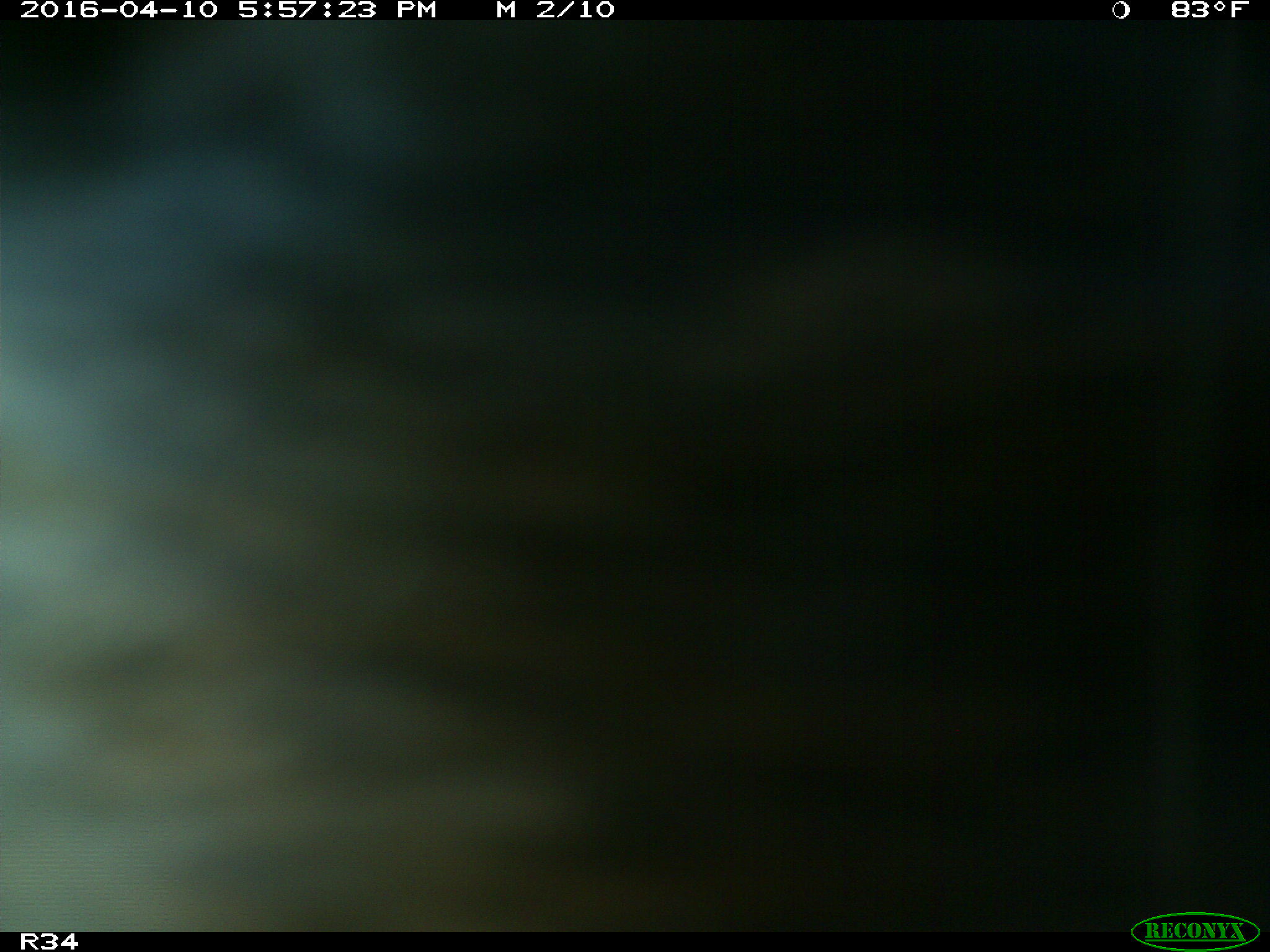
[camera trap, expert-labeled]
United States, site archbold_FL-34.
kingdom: Animalia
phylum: Chordata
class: Mammalia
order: Artiodactyla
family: Bovidae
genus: Bos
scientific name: Bos taurus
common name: domestic cow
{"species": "Bos taurus (domestic cow)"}